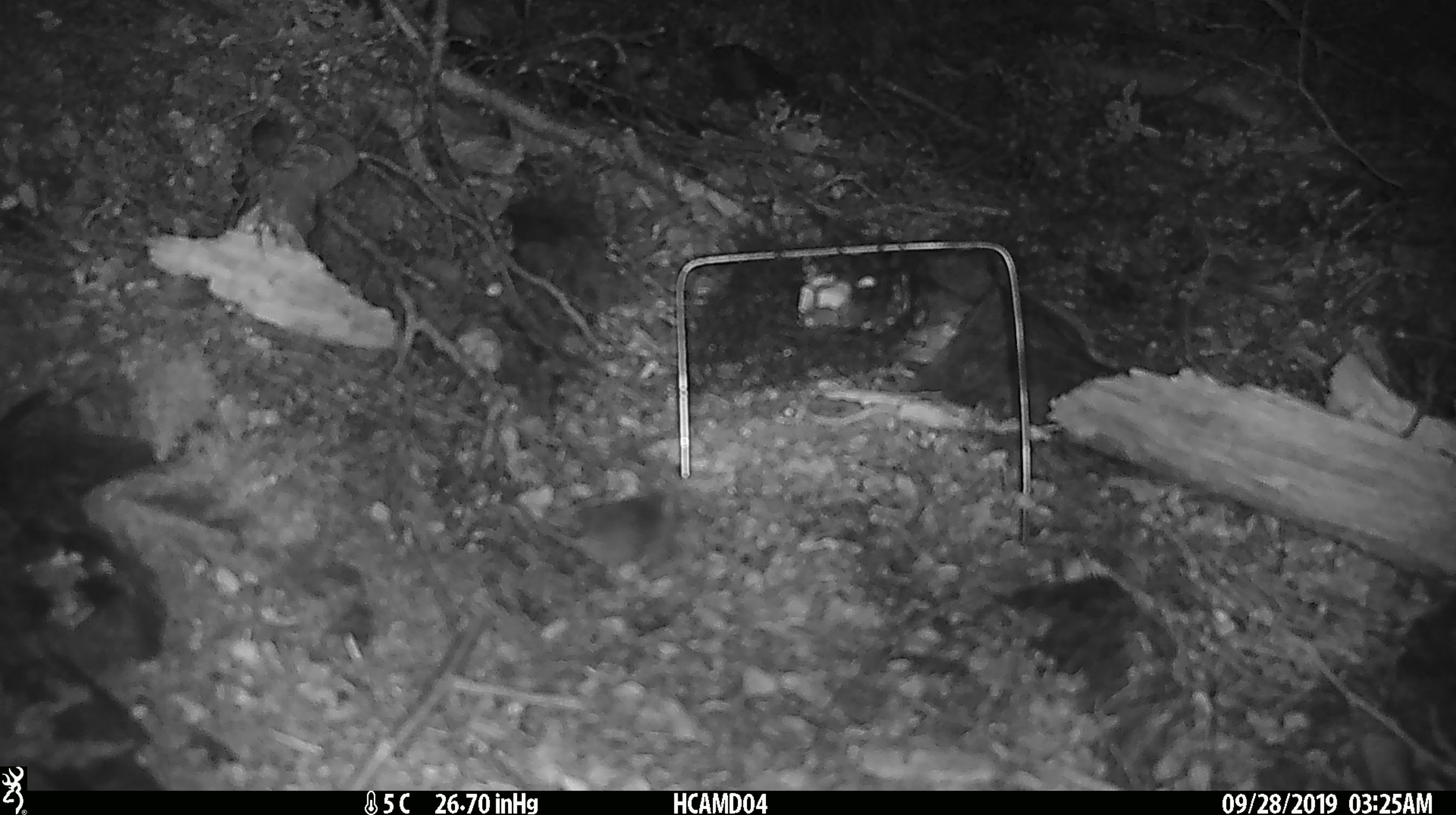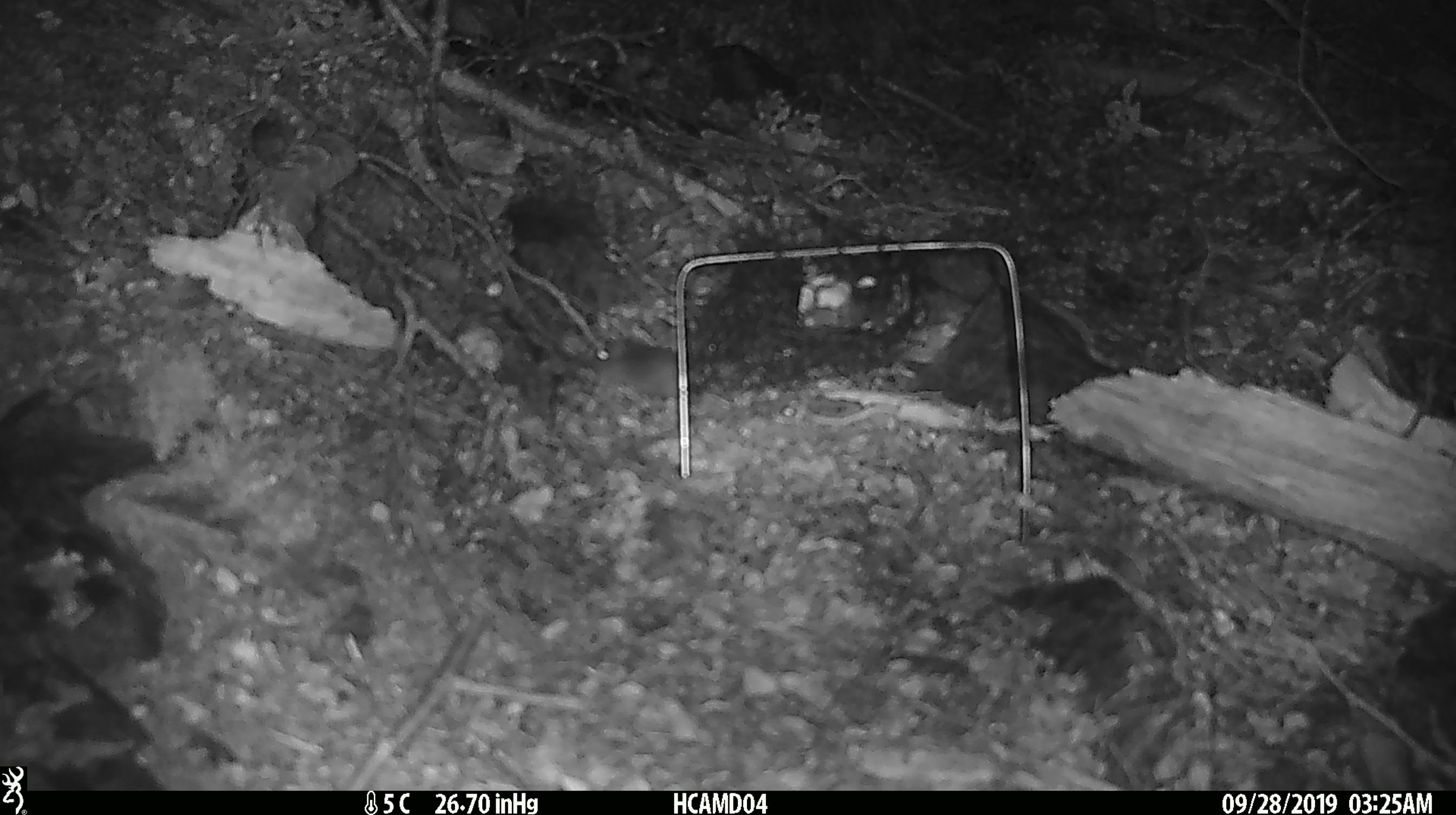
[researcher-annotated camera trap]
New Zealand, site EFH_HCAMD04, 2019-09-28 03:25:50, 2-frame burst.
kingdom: Animalia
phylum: Chordata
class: Mammalia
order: Rodentia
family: Muridae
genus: Mus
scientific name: Mus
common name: mouse